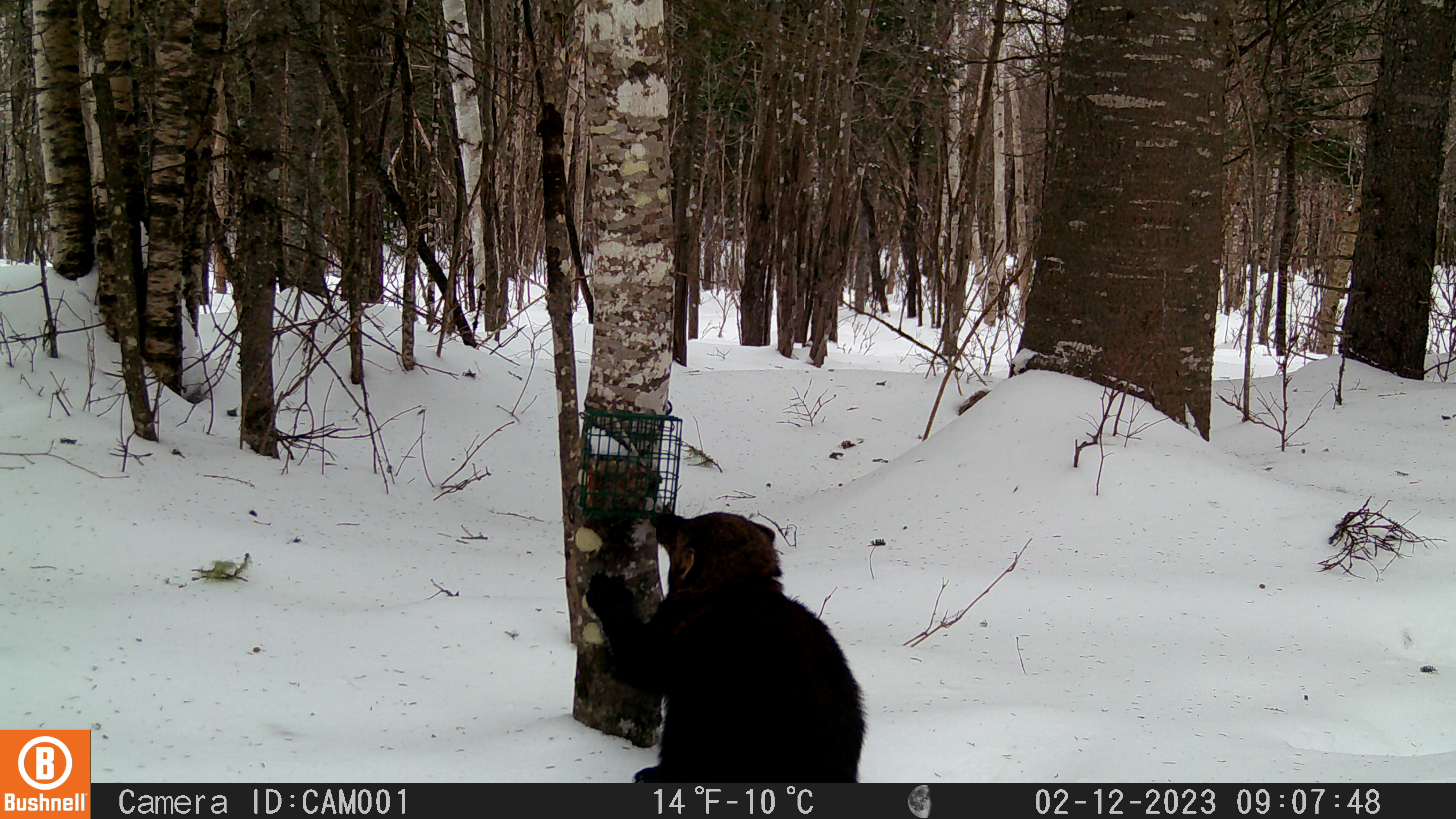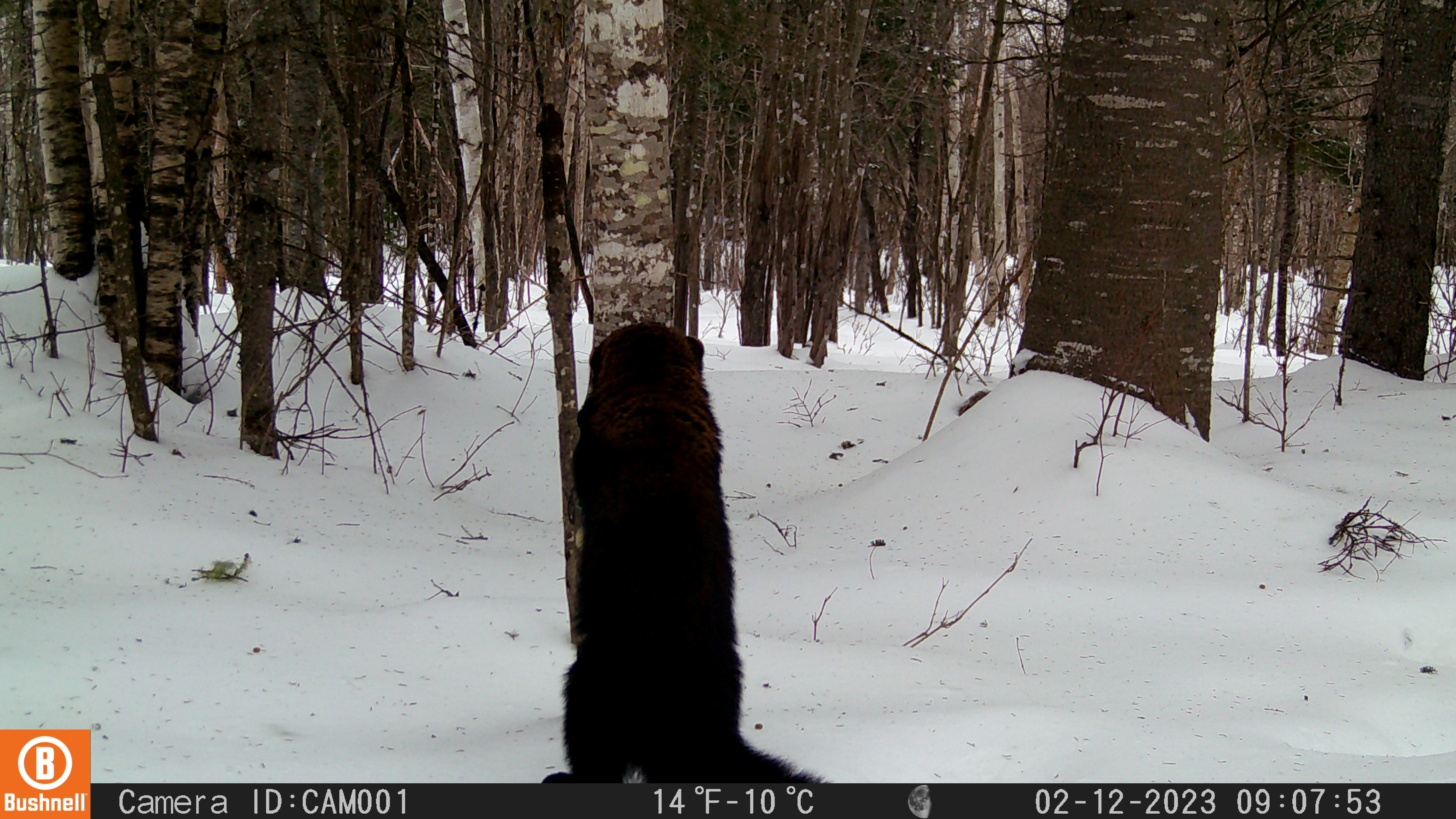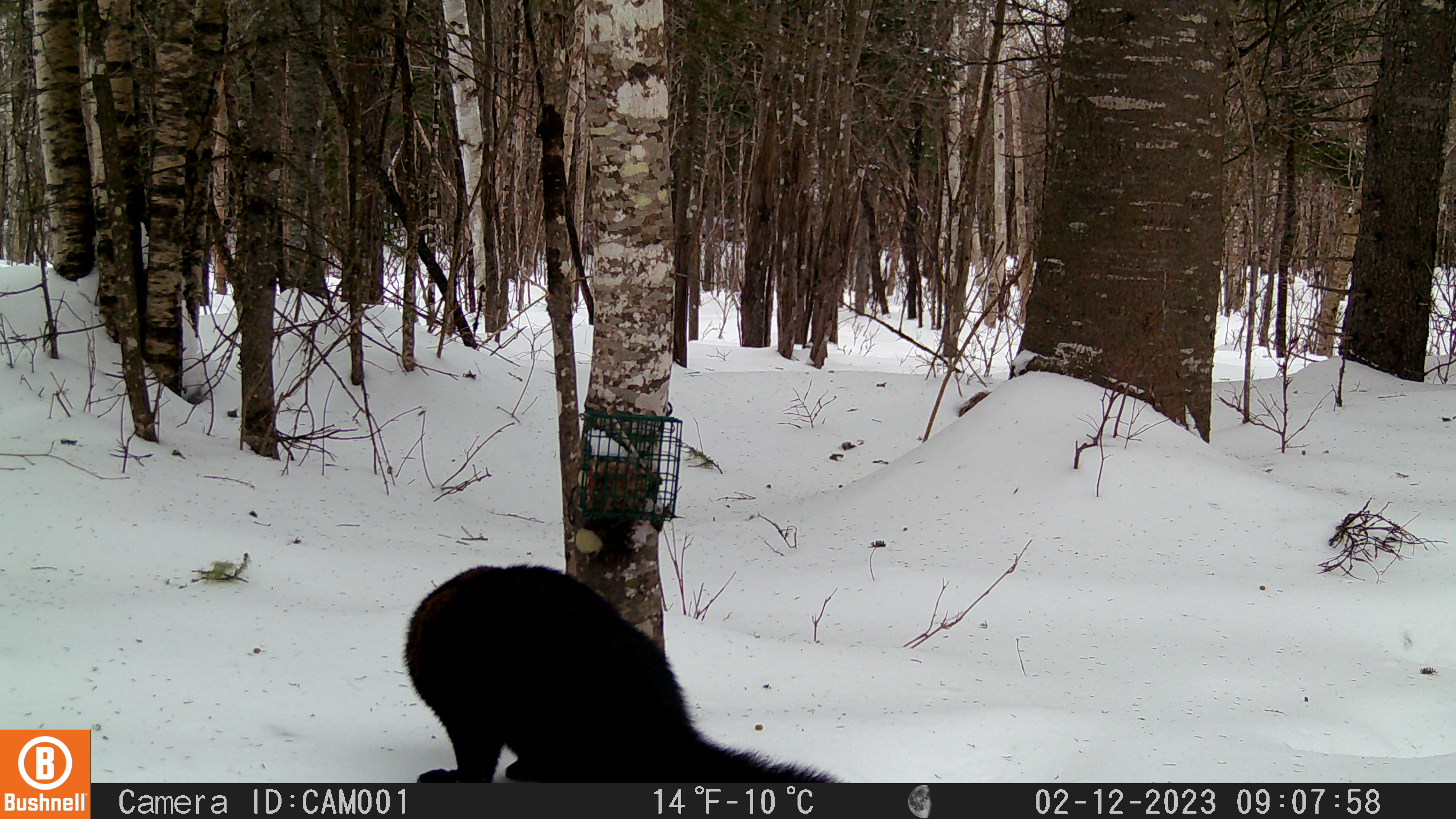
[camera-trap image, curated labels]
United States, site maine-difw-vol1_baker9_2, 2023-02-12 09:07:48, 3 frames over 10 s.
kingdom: Animalia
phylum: Chordata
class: Mammalia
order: Carnivora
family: Mustelidae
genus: Pekania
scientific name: Pekania pennanti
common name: fisher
Fisher (Pekania pennanti).